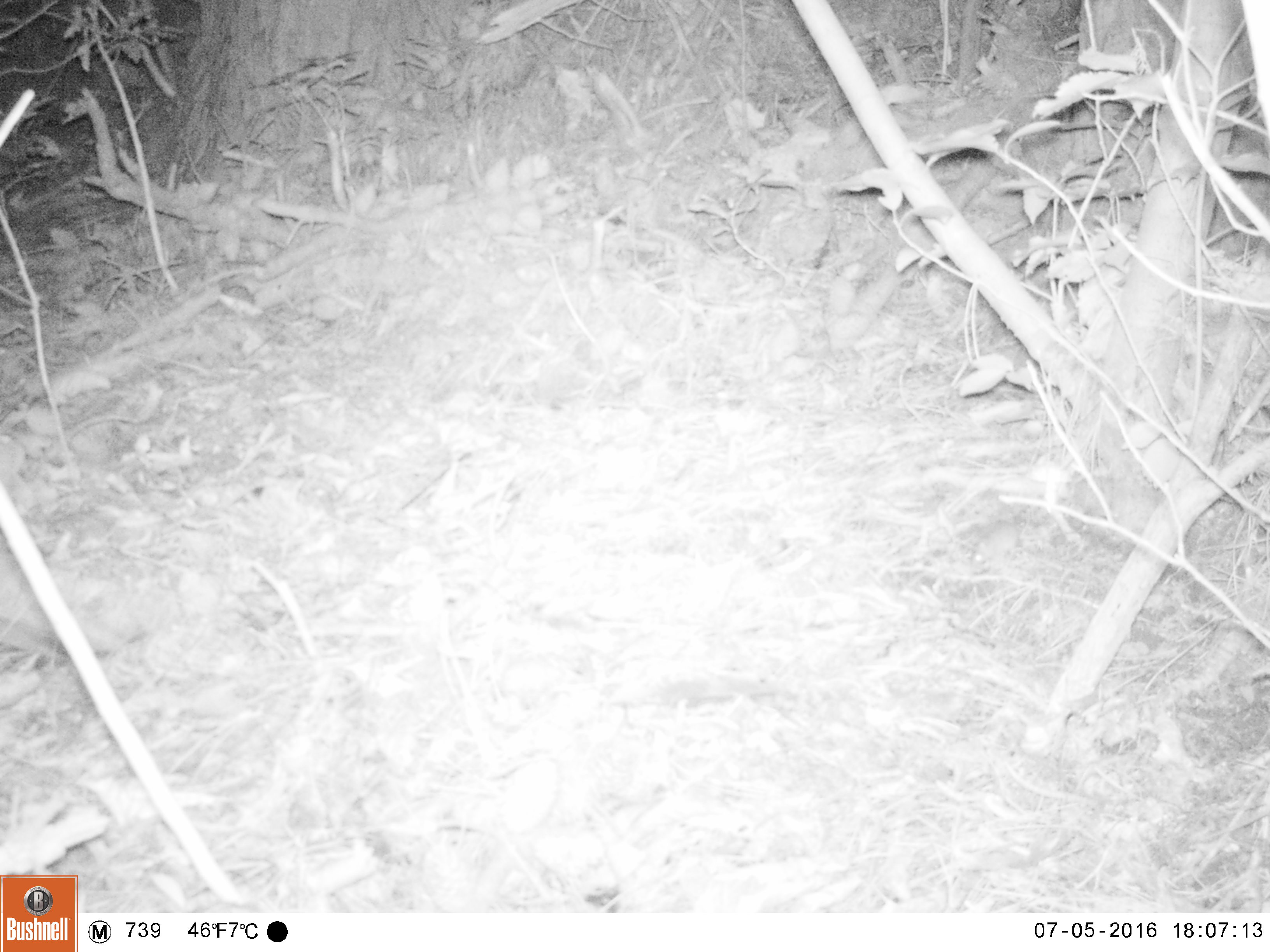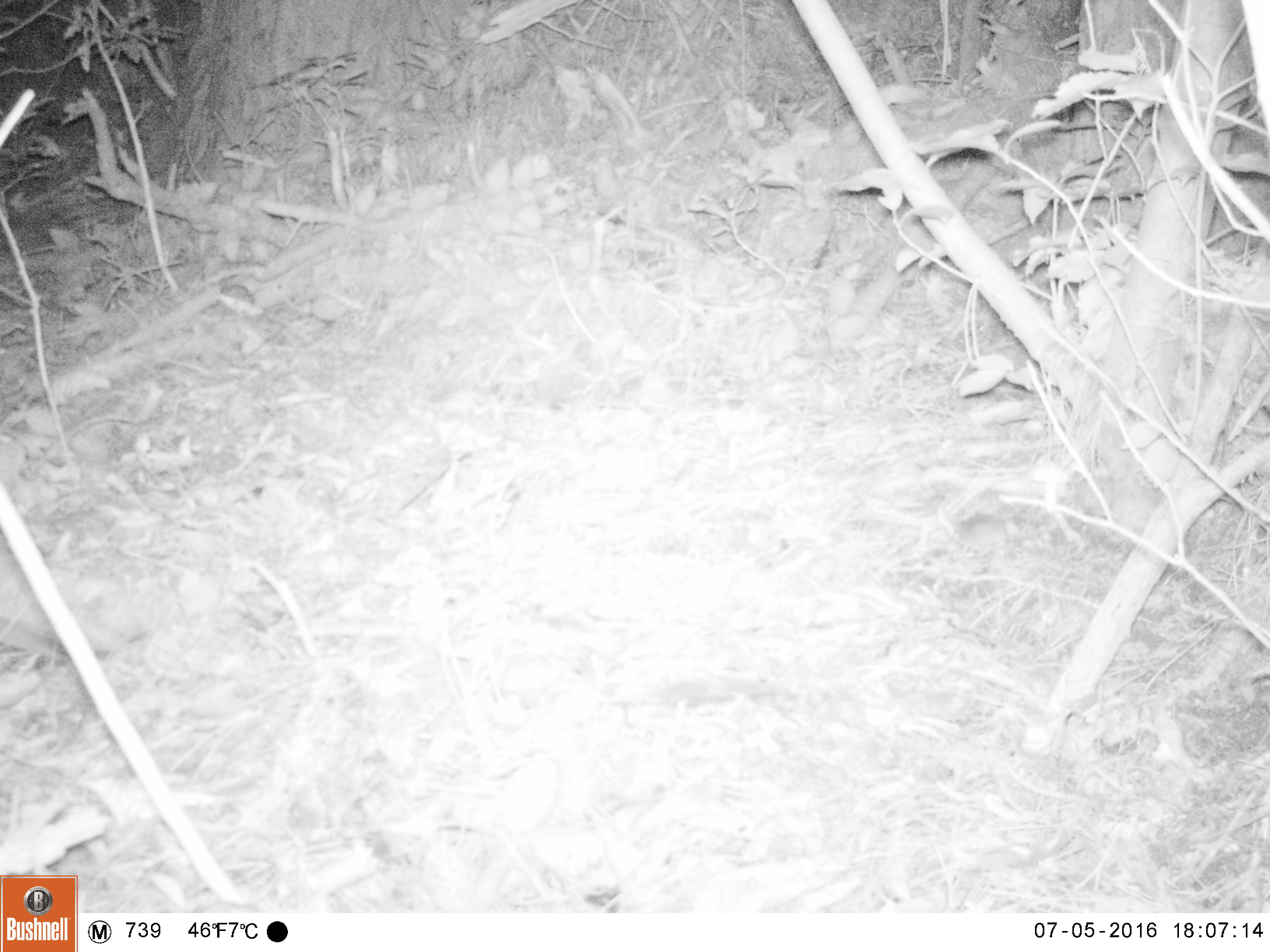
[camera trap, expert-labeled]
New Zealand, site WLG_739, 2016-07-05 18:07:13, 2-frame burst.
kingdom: Animalia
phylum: Chordata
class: Mammalia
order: Rodentia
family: Muridae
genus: Mus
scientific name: Mus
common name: mouse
Mouse (Mus).